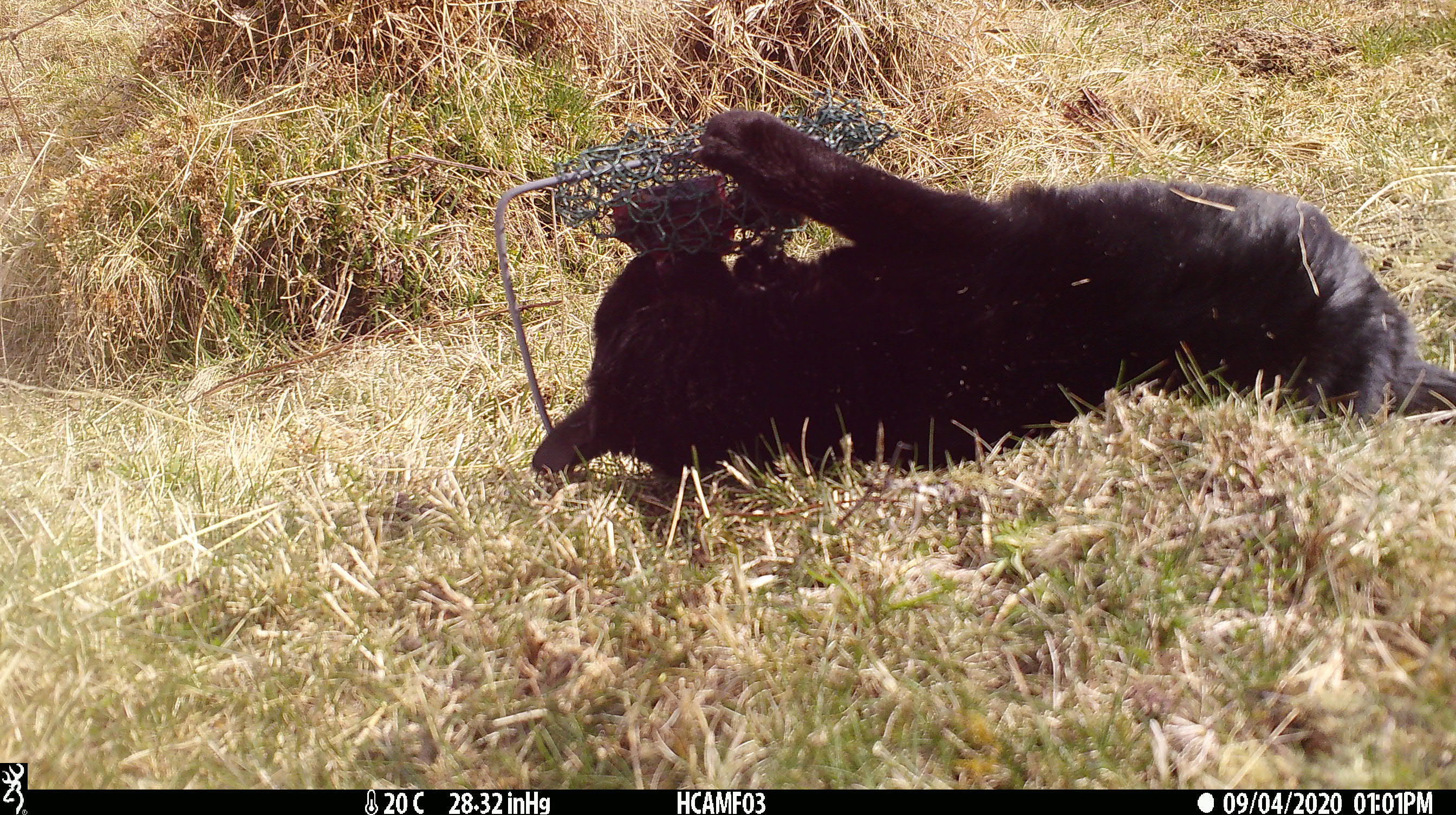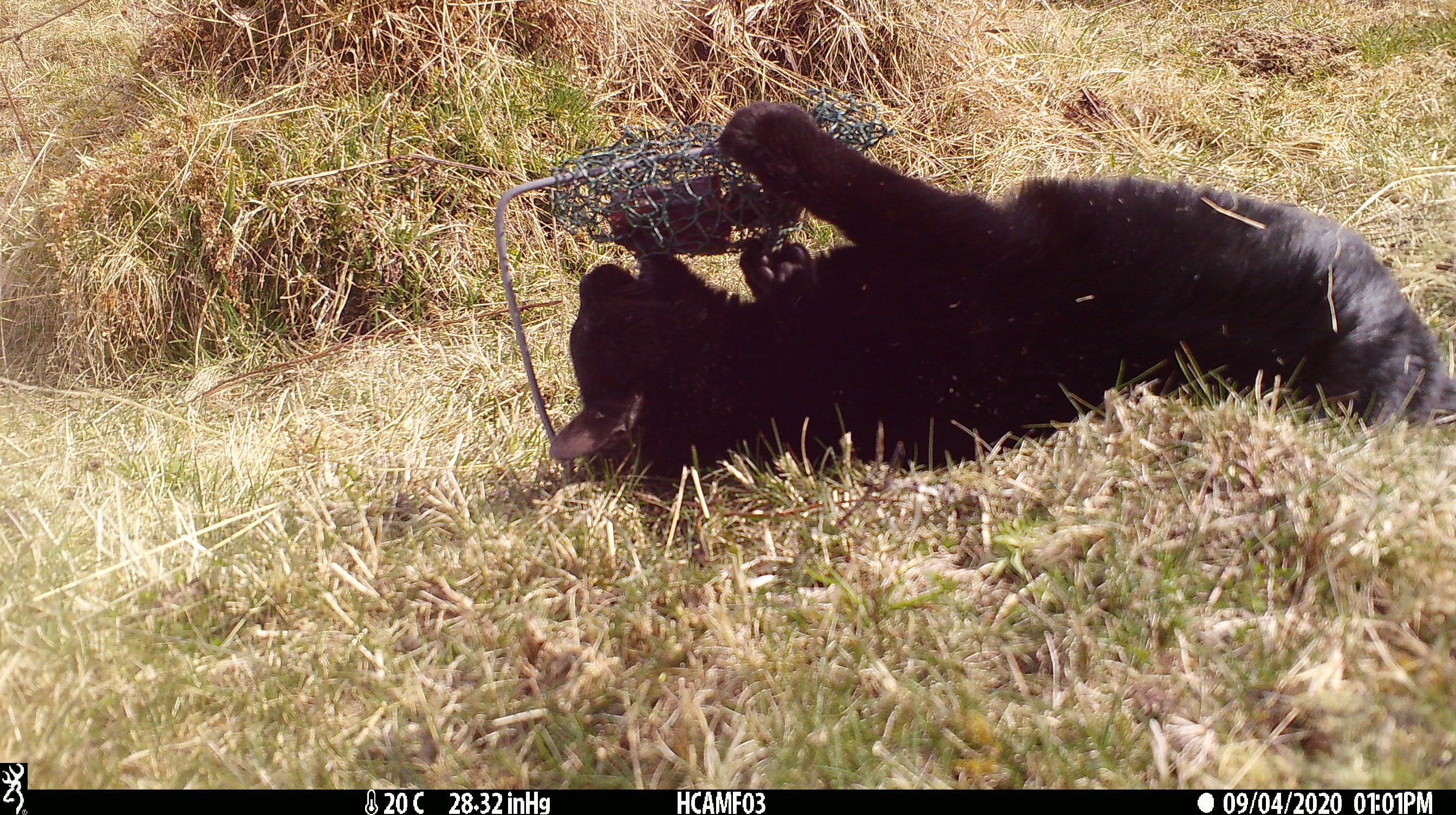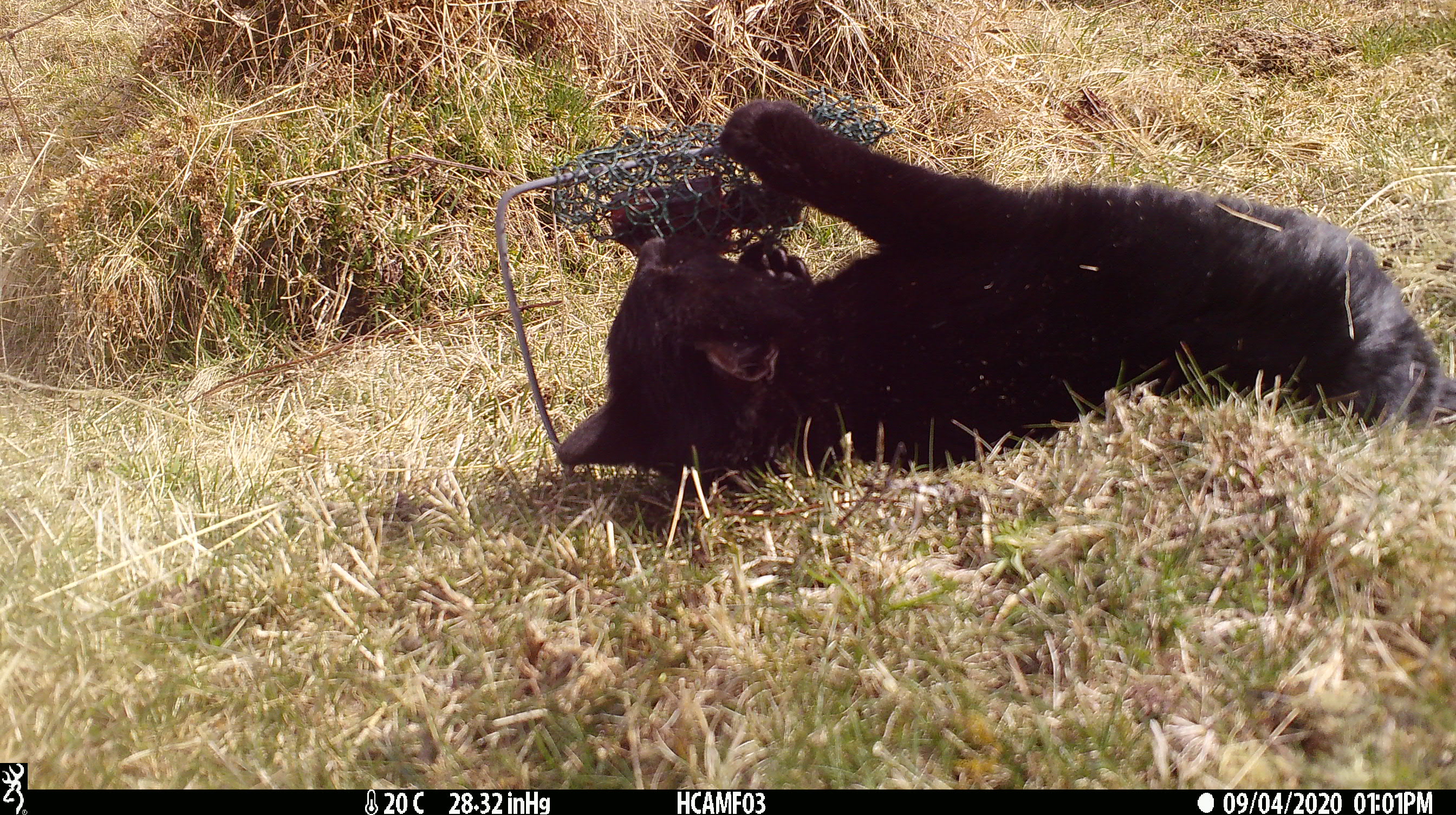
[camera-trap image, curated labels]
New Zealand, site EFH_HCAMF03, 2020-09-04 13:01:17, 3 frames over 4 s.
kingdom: Animalia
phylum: Chordata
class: Mammalia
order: Carnivora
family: Felidae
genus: Felis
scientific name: Felis catus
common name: domestic cat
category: cat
Cat (domestic cat) (Felis catus).